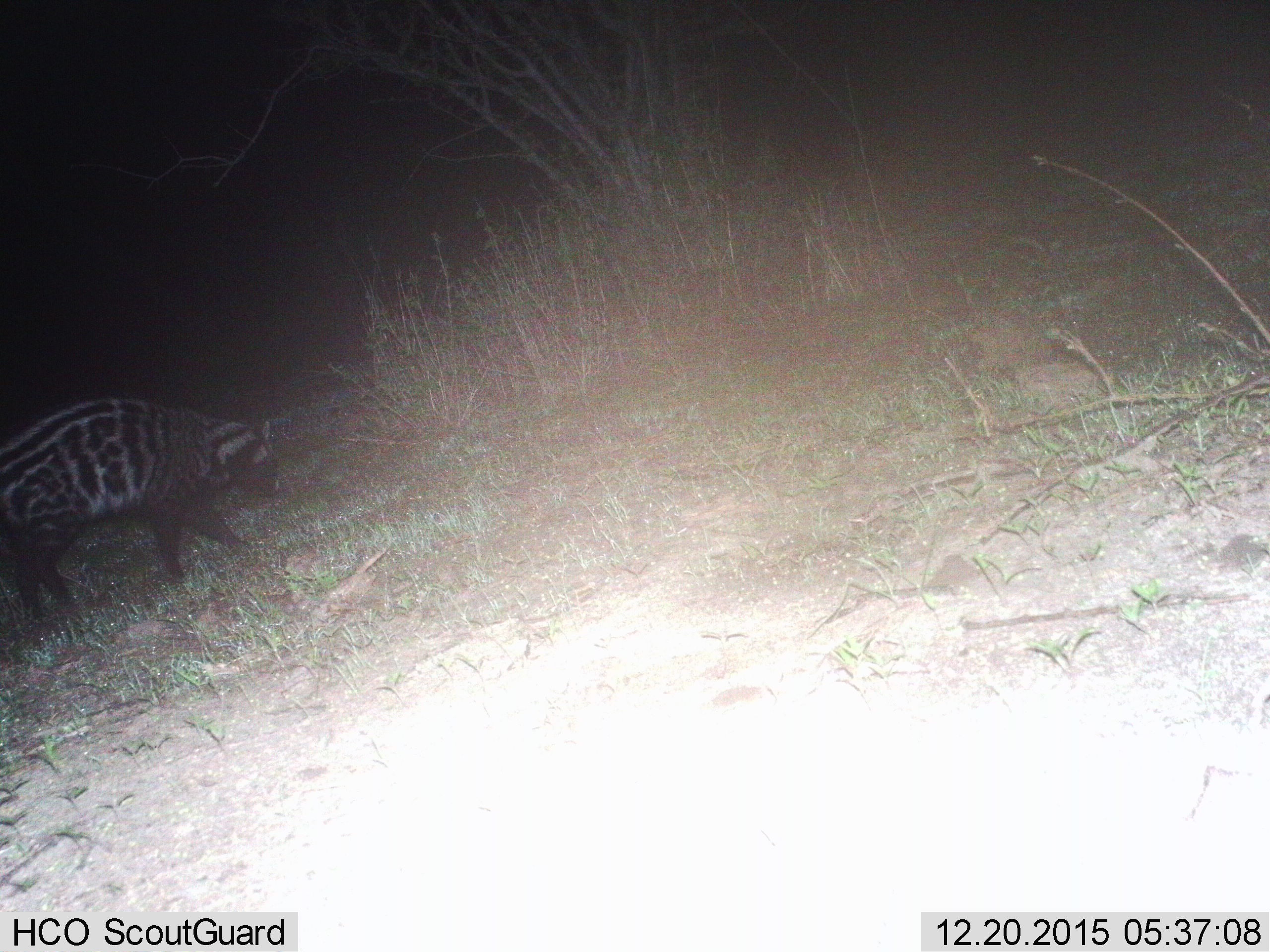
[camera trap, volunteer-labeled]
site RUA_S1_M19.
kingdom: Animalia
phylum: Chordata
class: Mammalia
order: Carnivora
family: Viverridae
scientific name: Viverridae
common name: civet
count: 1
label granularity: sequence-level